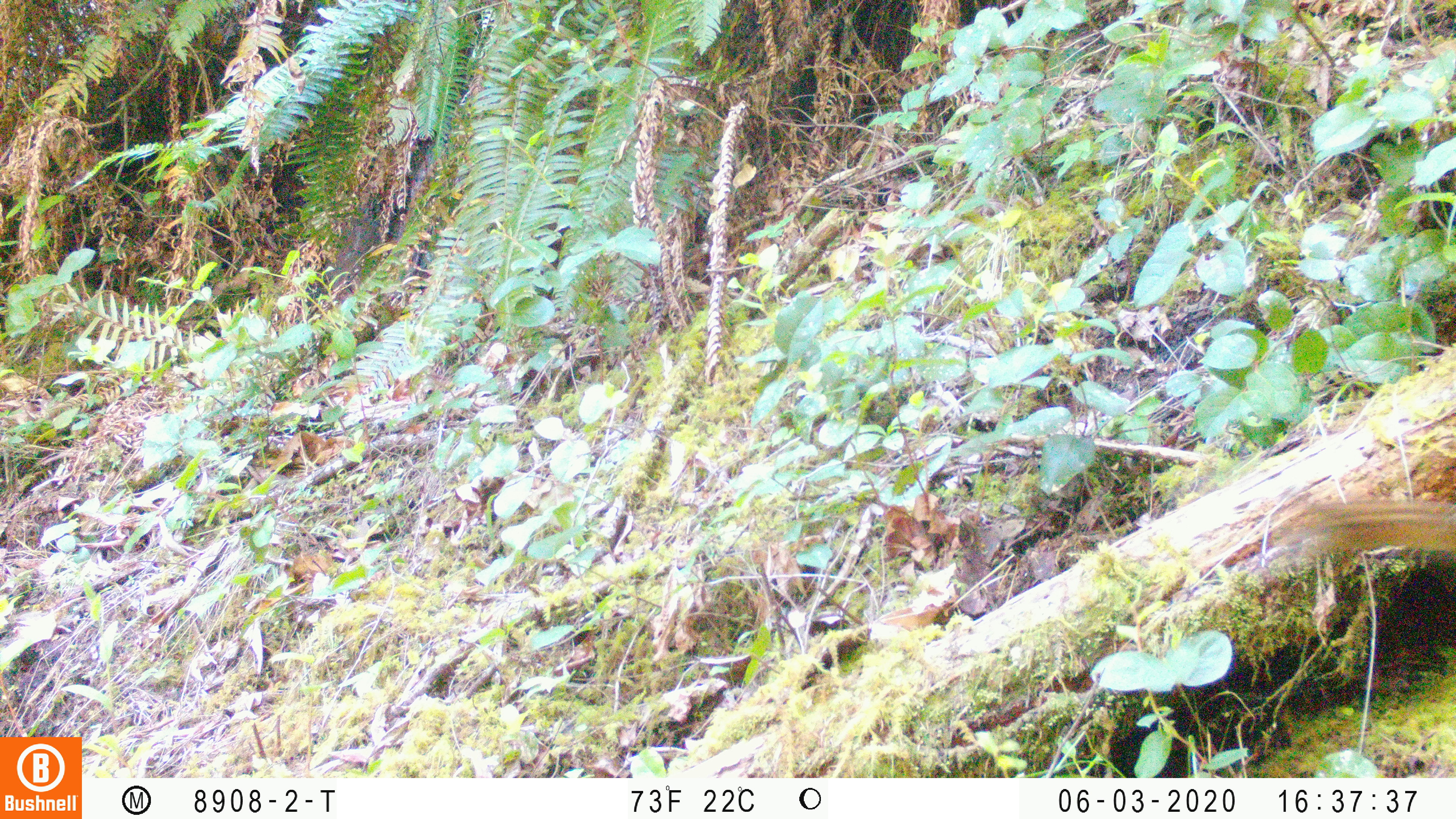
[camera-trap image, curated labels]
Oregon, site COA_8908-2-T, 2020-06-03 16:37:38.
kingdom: Animalia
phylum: Chordata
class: Mammalia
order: Rodentia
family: Sciuridae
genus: Neotamias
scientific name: Neotamias townsendii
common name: townsend's chipmunk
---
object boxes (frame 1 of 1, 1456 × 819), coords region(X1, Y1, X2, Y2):
townsend's chipmunk: region(1280, 490, 1453, 554)